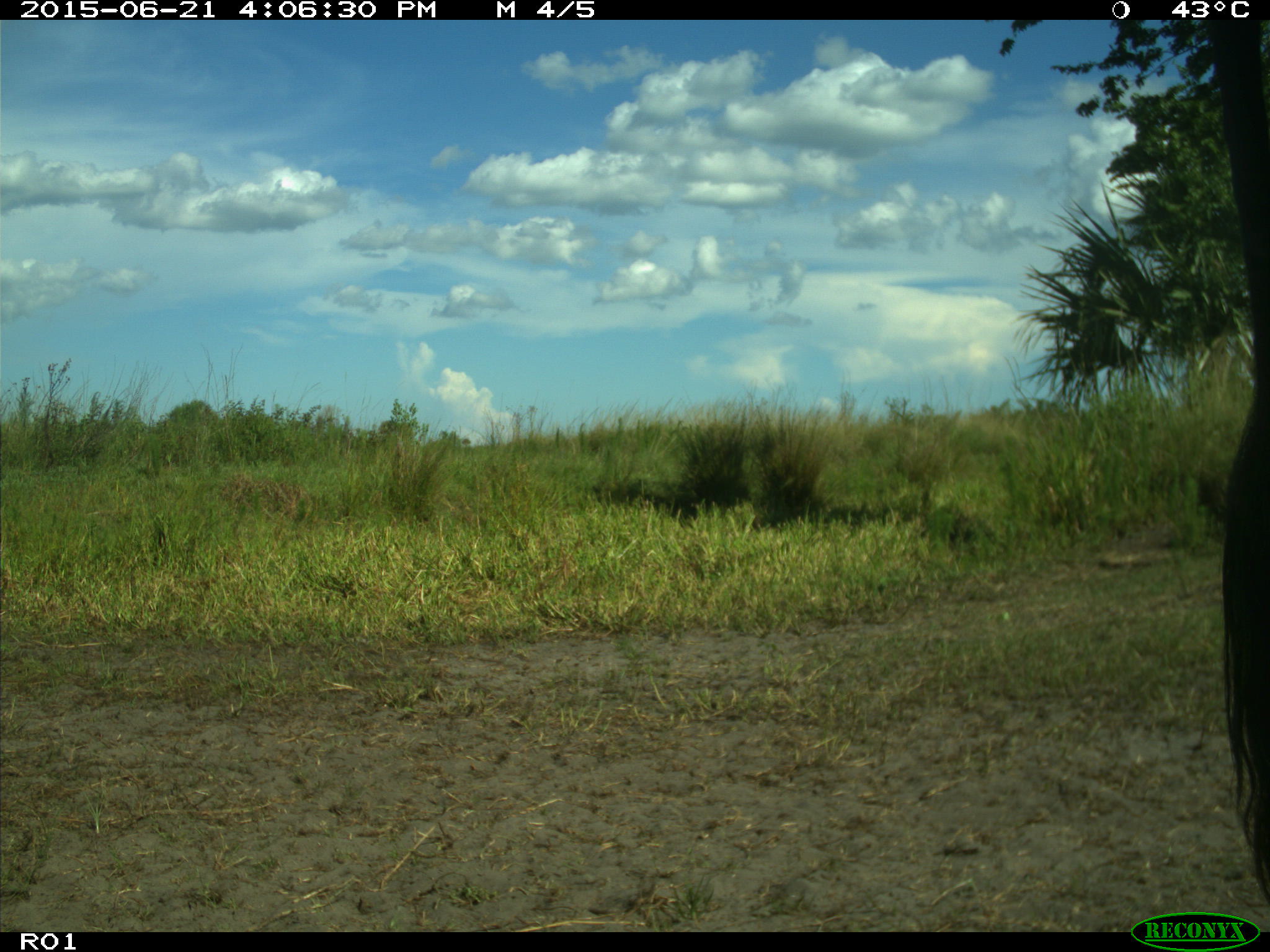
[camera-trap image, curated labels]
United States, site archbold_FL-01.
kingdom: Animalia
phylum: Chordata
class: Mammalia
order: Artiodactyla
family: Bovidae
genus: Bos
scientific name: Bos taurus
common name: domestic cow